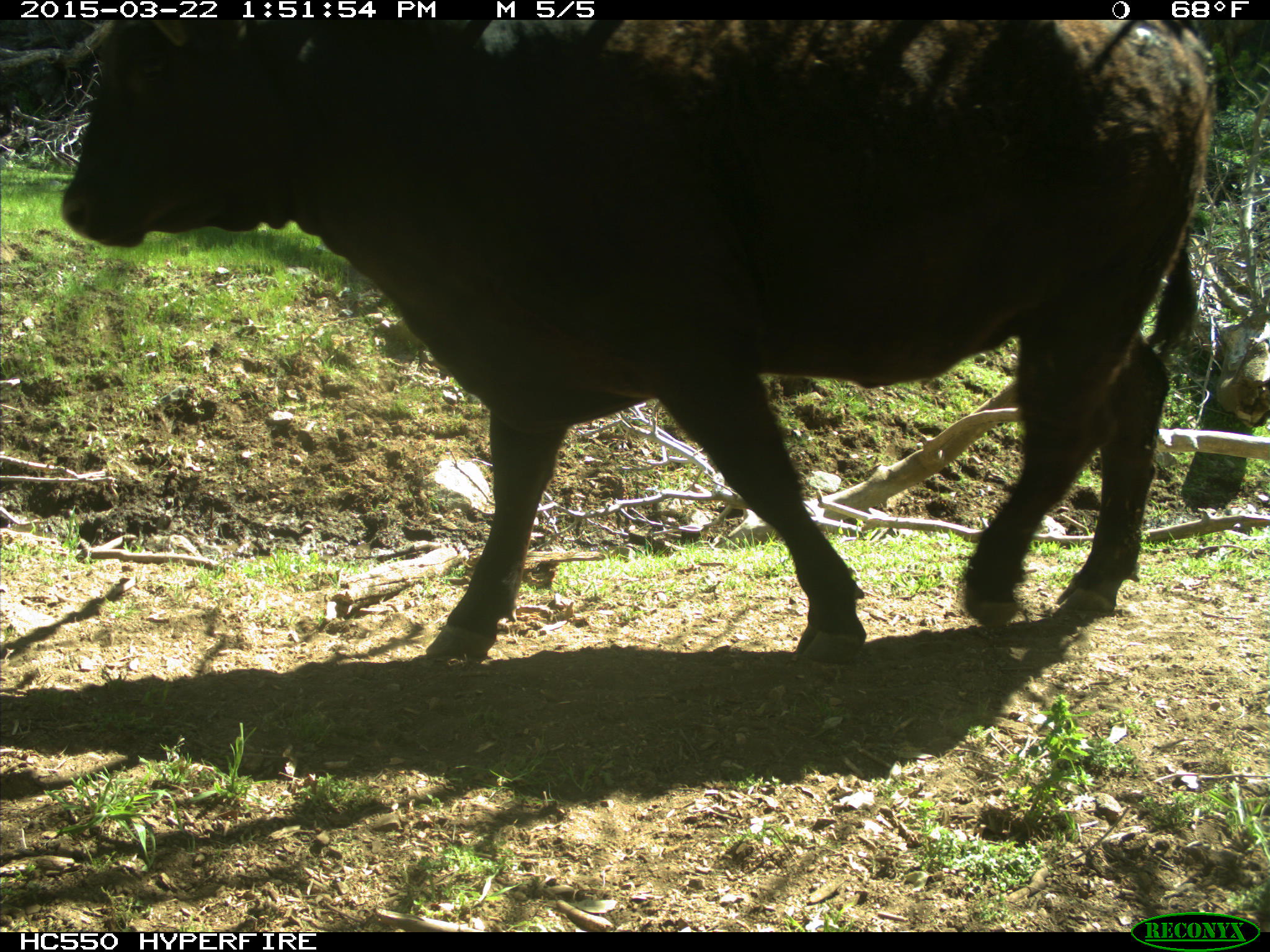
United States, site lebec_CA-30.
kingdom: Animalia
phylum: Chordata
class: Mammalia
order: Artiodactyla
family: Bovidae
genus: Bos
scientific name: Bos taurus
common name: domestic cow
Bos taurus (domestic cow).